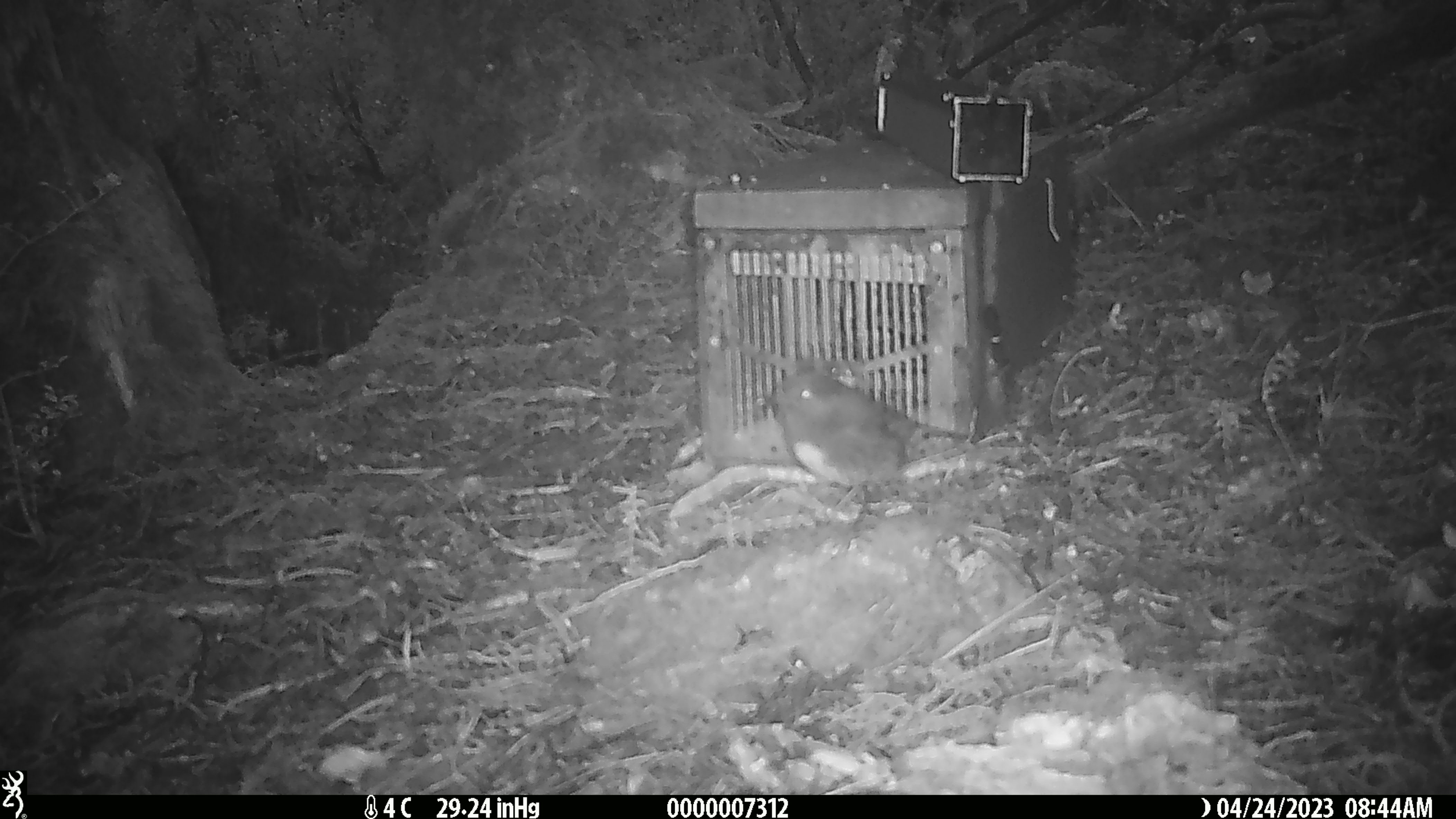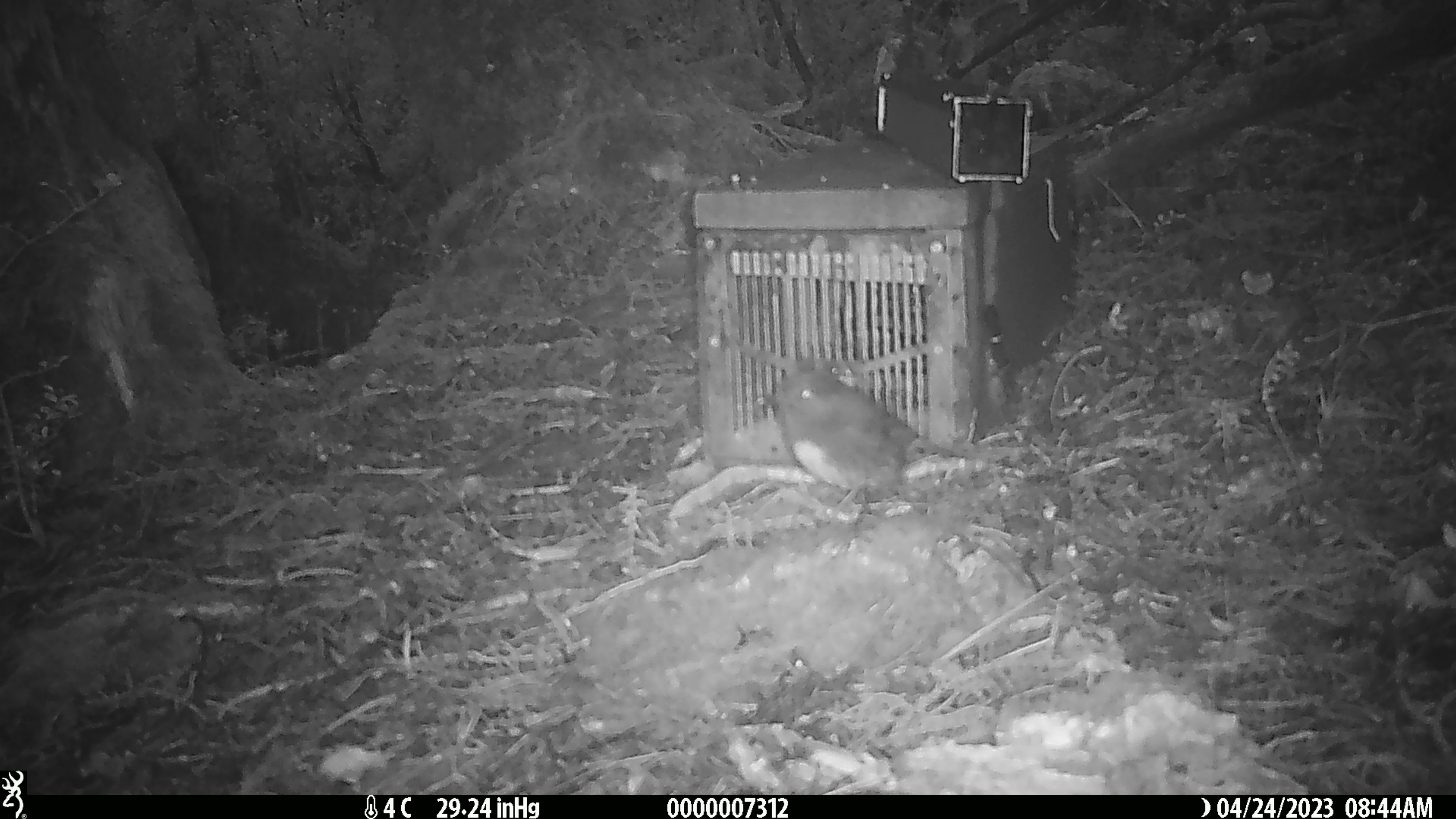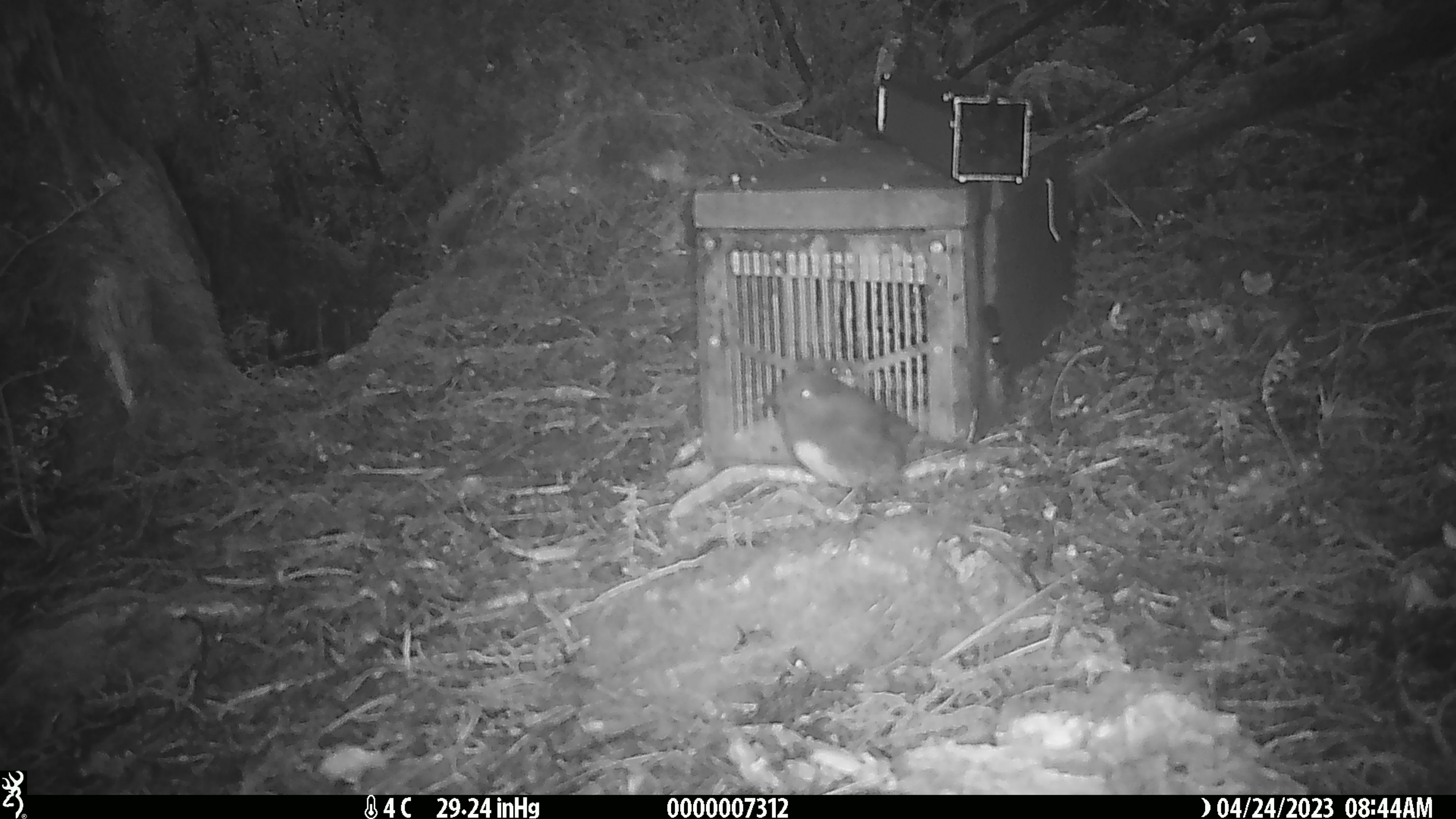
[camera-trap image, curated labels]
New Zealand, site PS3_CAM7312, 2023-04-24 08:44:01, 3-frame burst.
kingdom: Animalia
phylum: Chordata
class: Aves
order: Passeriformes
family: Petroicidae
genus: Petroica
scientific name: Petroica australis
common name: new zealand robin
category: robin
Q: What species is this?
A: Robin (new zealand robin) (Petroica australis).